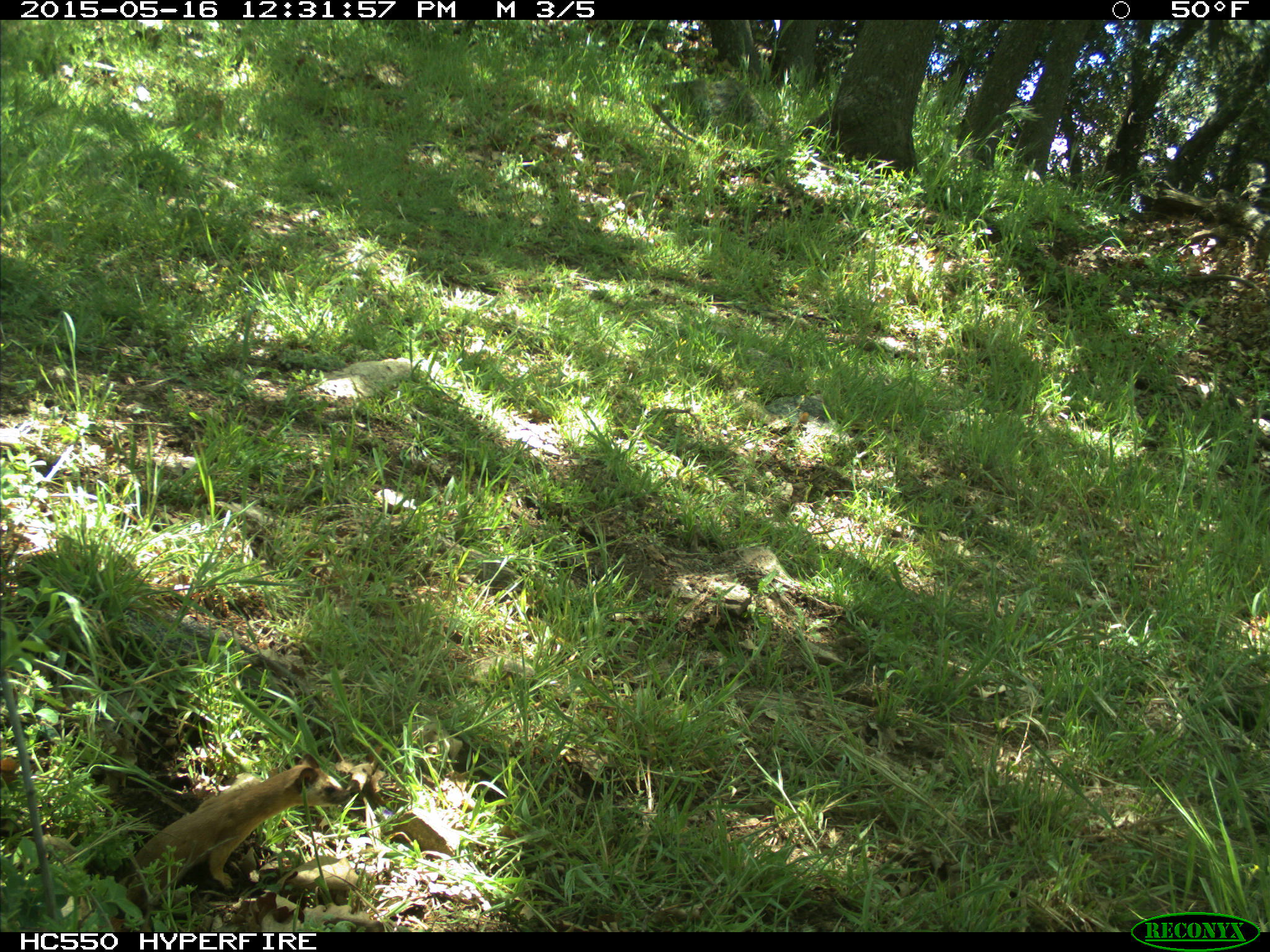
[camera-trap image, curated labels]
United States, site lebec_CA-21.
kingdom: Animalia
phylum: Chordata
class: Mammalia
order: Carnivora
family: Mustelidae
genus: Neogale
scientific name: Neogale frenata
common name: long-tailed weasel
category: mustela frenata